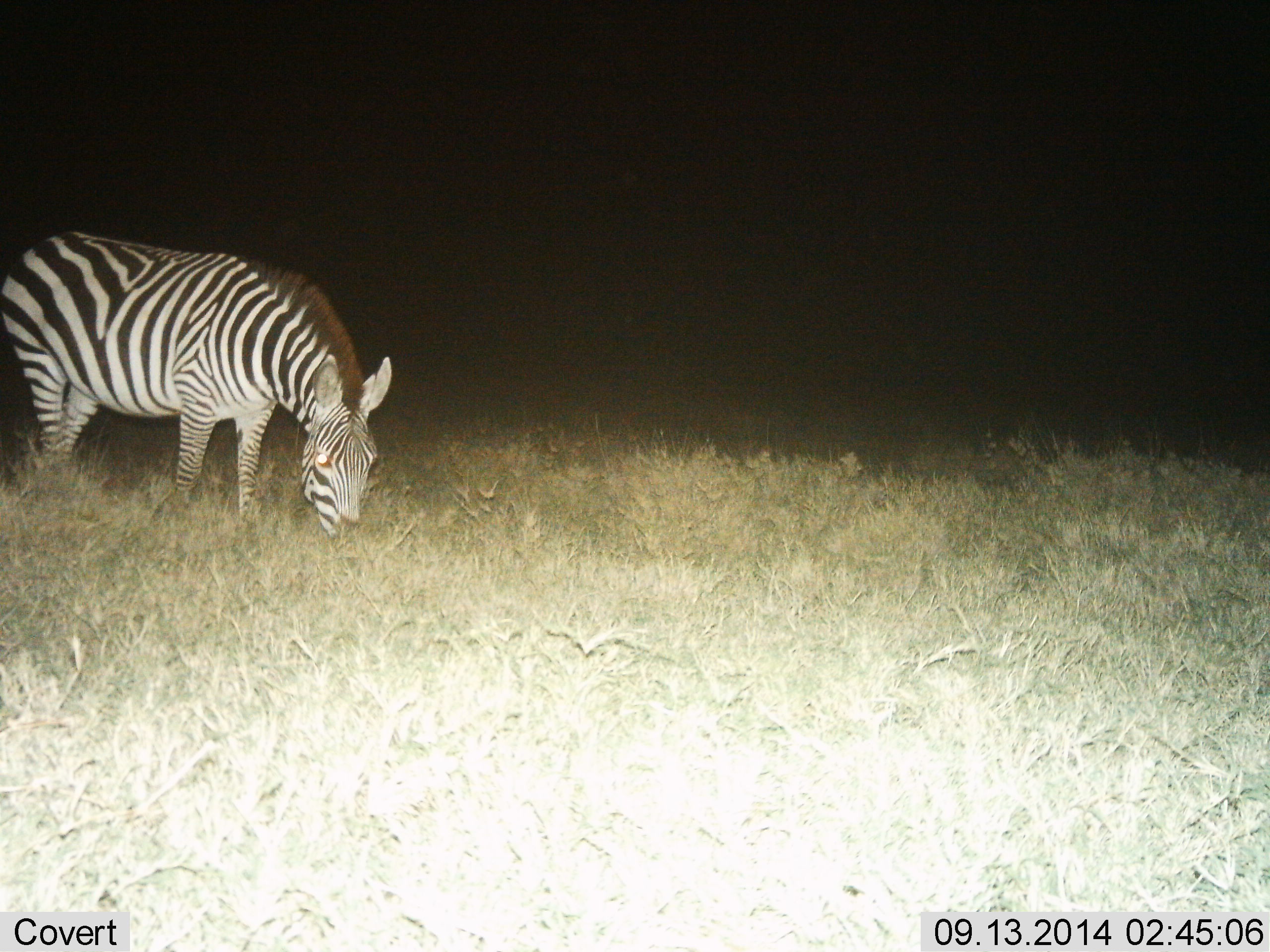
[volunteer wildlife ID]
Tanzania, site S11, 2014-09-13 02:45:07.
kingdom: Animalia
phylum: Chordata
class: Mammalia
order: Perissodactyla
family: Equidae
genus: Equus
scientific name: Equus quagga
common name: plains zebra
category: zebra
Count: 1.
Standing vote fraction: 30%.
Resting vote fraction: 0%.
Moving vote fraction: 10%.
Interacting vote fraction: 0%.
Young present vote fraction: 0%.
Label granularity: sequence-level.